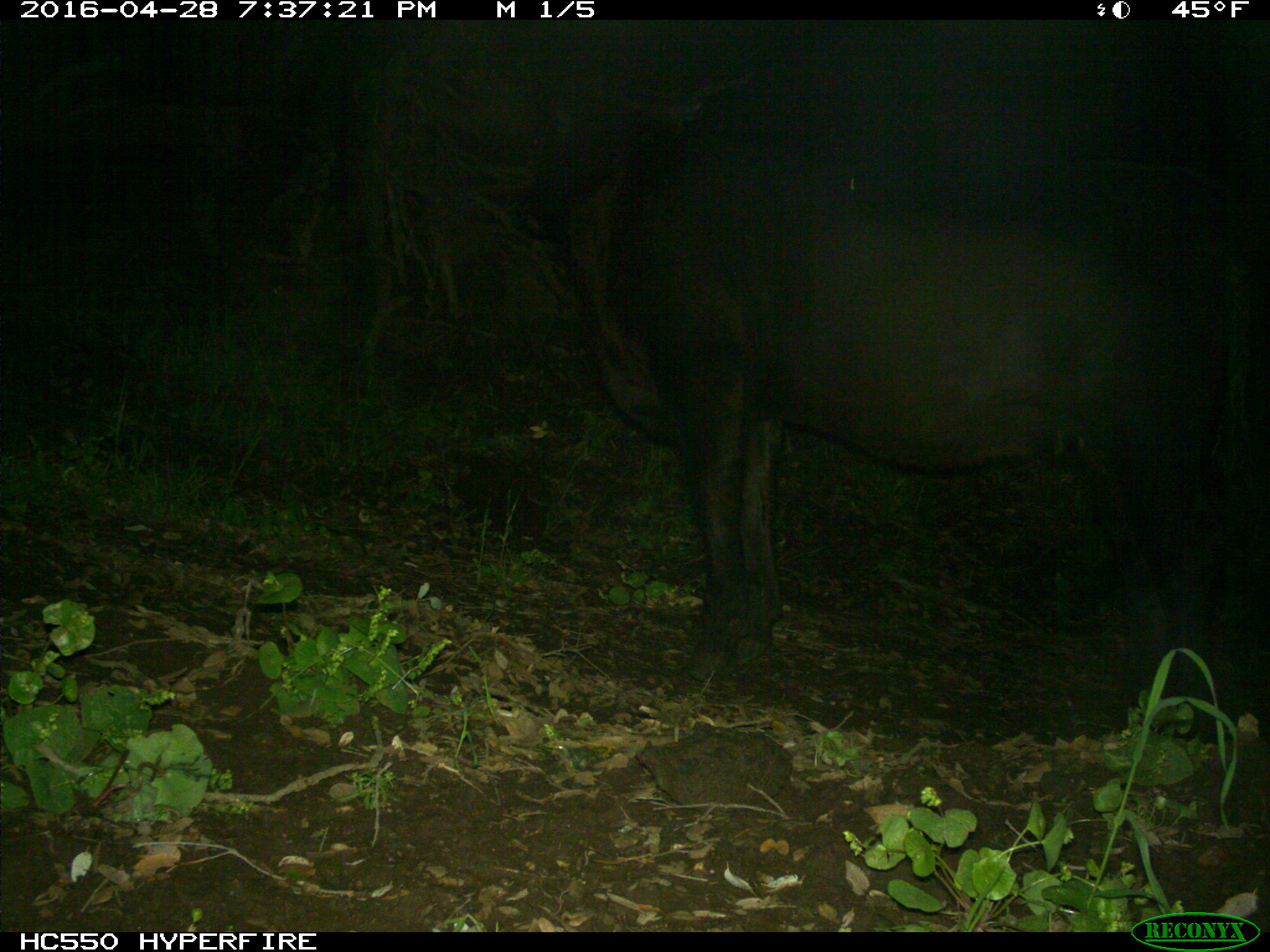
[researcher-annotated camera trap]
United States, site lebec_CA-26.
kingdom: Animalia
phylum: Chordata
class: Mammalia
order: Artiodactyla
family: Bovidae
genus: Bos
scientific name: Bos taurus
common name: domestic cow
Bos taurus (domestic cow).